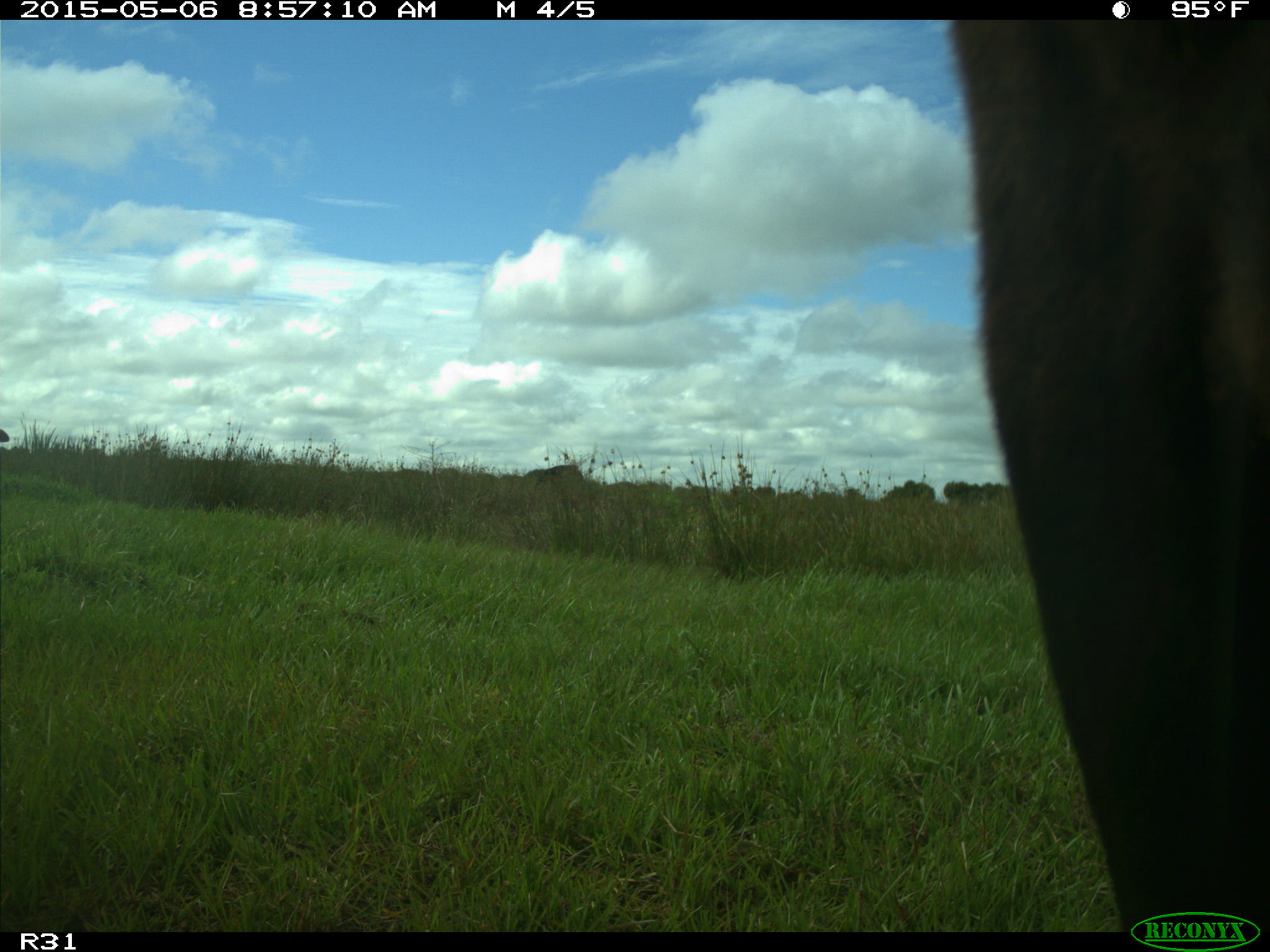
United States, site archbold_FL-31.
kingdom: Animalia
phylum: Chordata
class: Mammalia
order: Artiodactyla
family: Bovidae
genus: Bos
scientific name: Bos taurus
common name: domestic cow